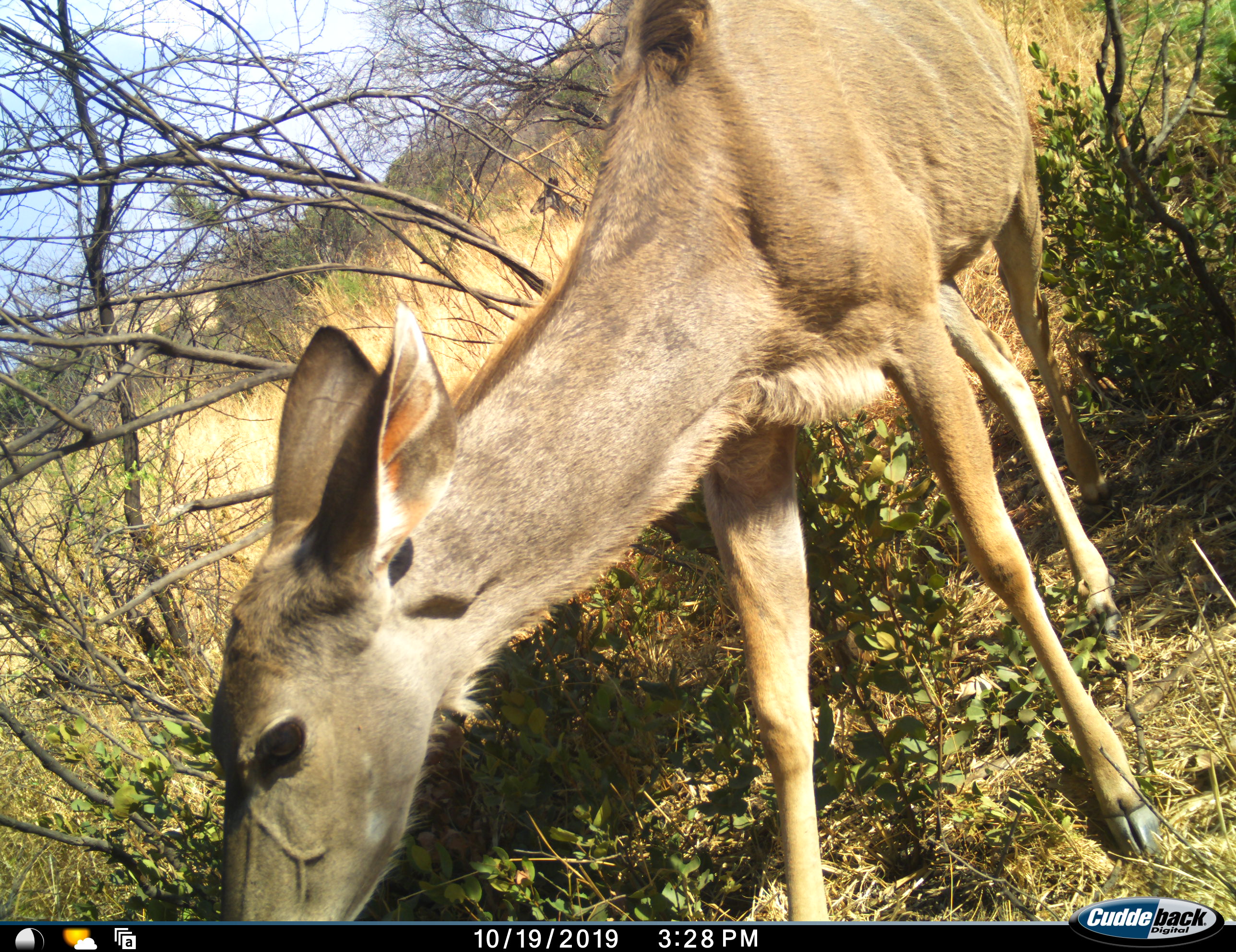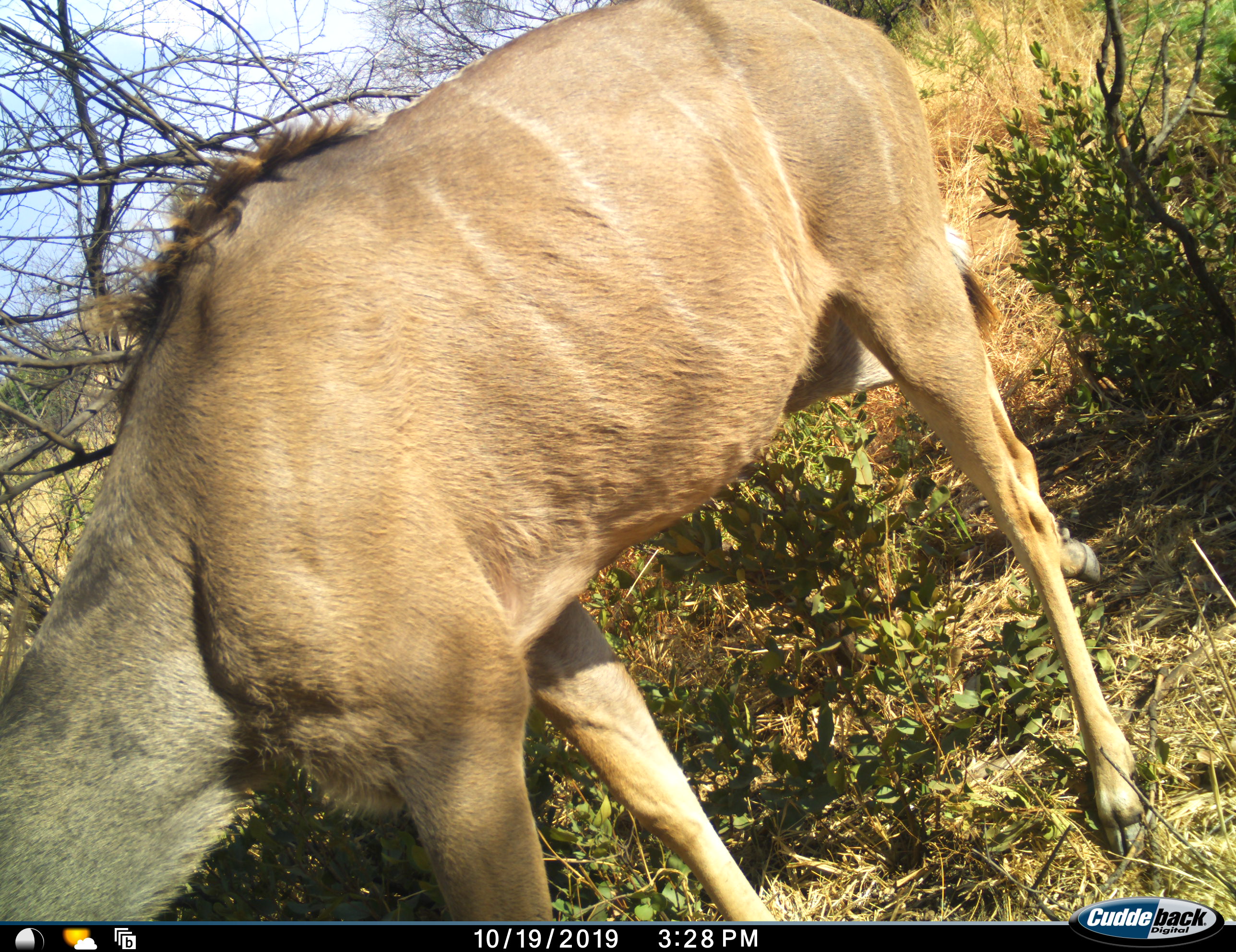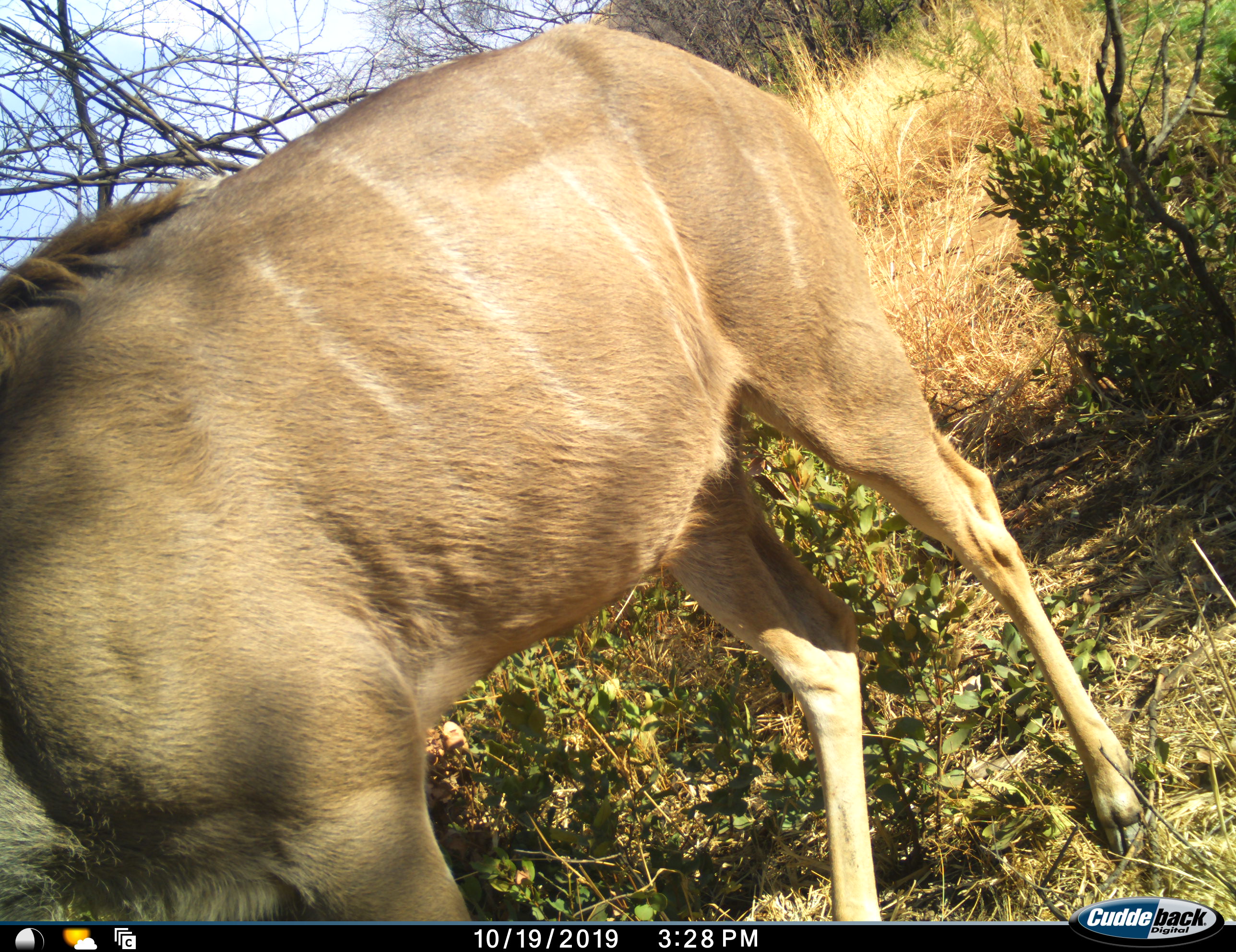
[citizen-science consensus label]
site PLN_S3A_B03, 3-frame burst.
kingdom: Animalia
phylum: Chordata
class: Mammalia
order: Artiodactyla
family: Bovidae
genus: Tragelaphus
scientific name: Tragelaphus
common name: kudu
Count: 1.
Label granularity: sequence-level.